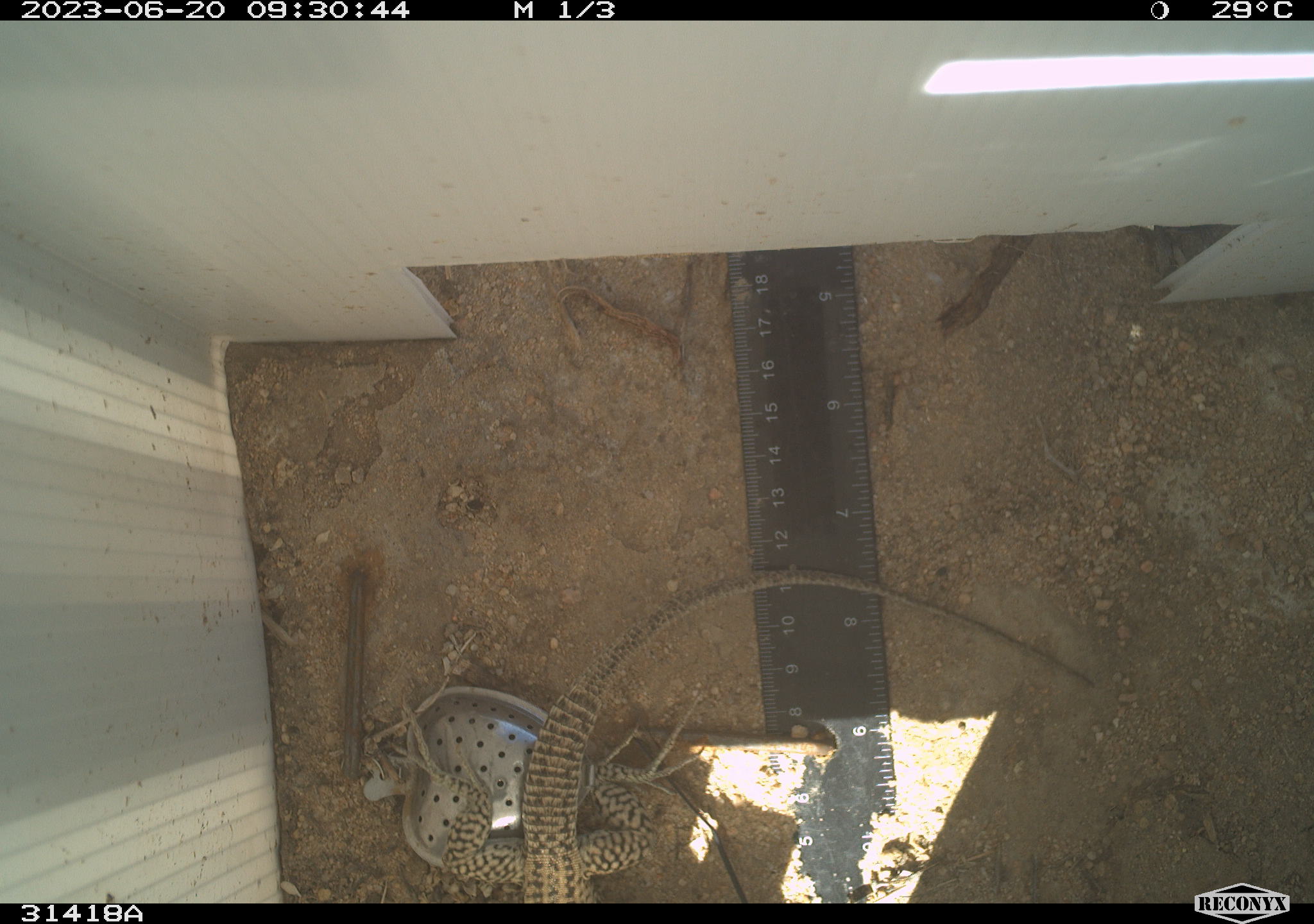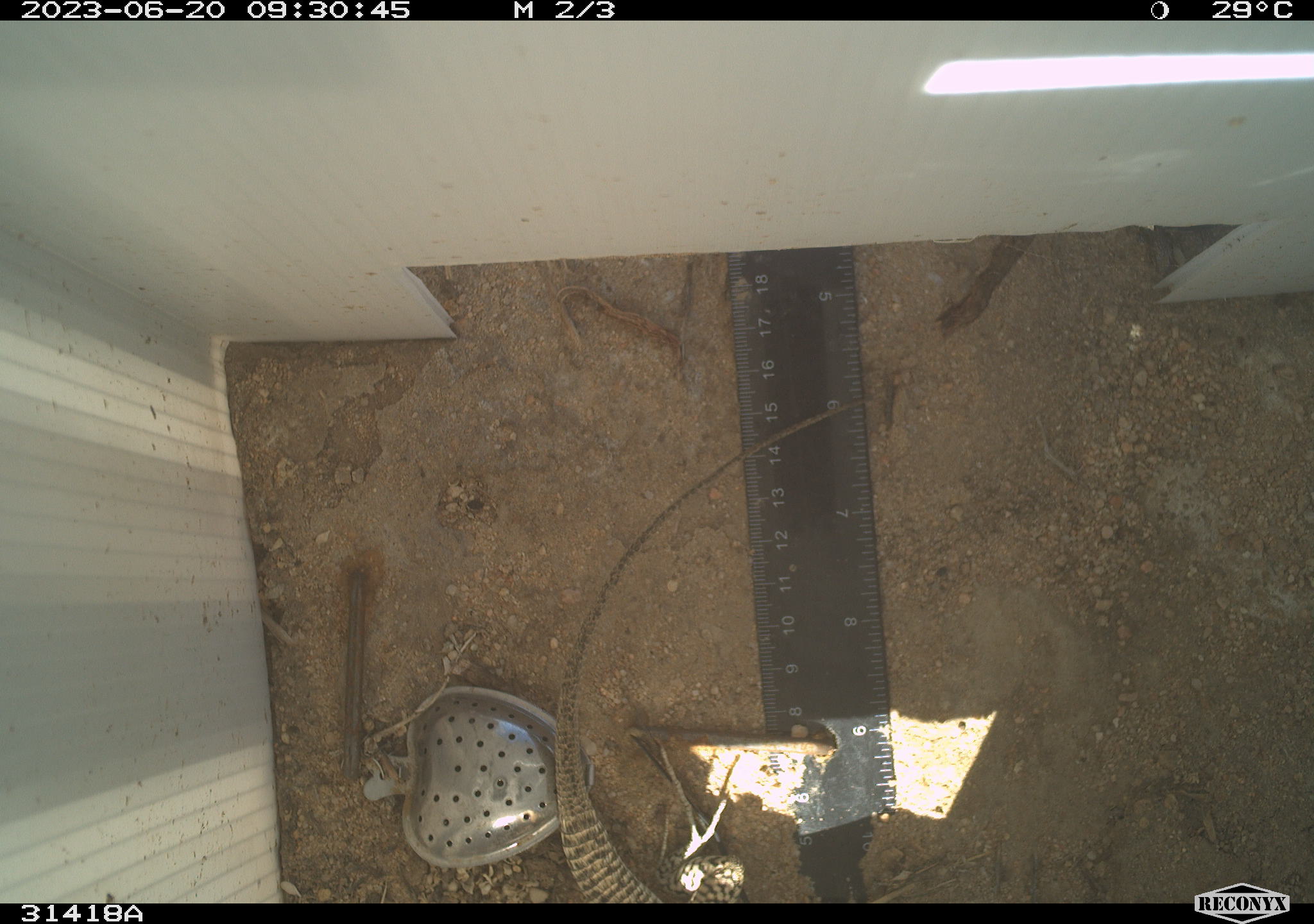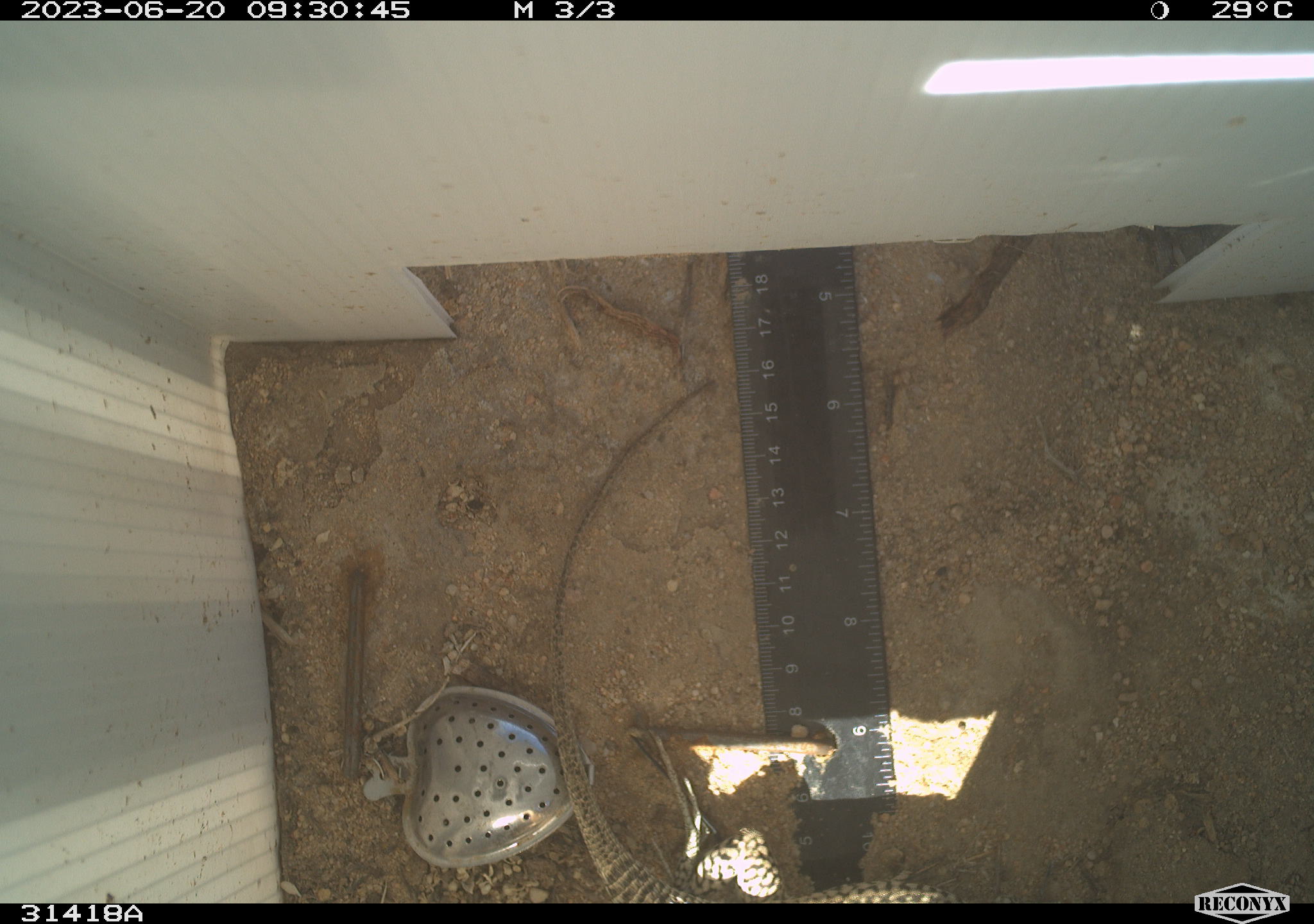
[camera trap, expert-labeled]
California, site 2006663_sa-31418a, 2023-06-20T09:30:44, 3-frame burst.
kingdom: Animalia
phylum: Chordata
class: Reptilia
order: Squamata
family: Teiidae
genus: Aspidoscelis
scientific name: Aspidoscelis tigris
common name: western whiptail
Western whiptail (Aspidoscelis tigris).